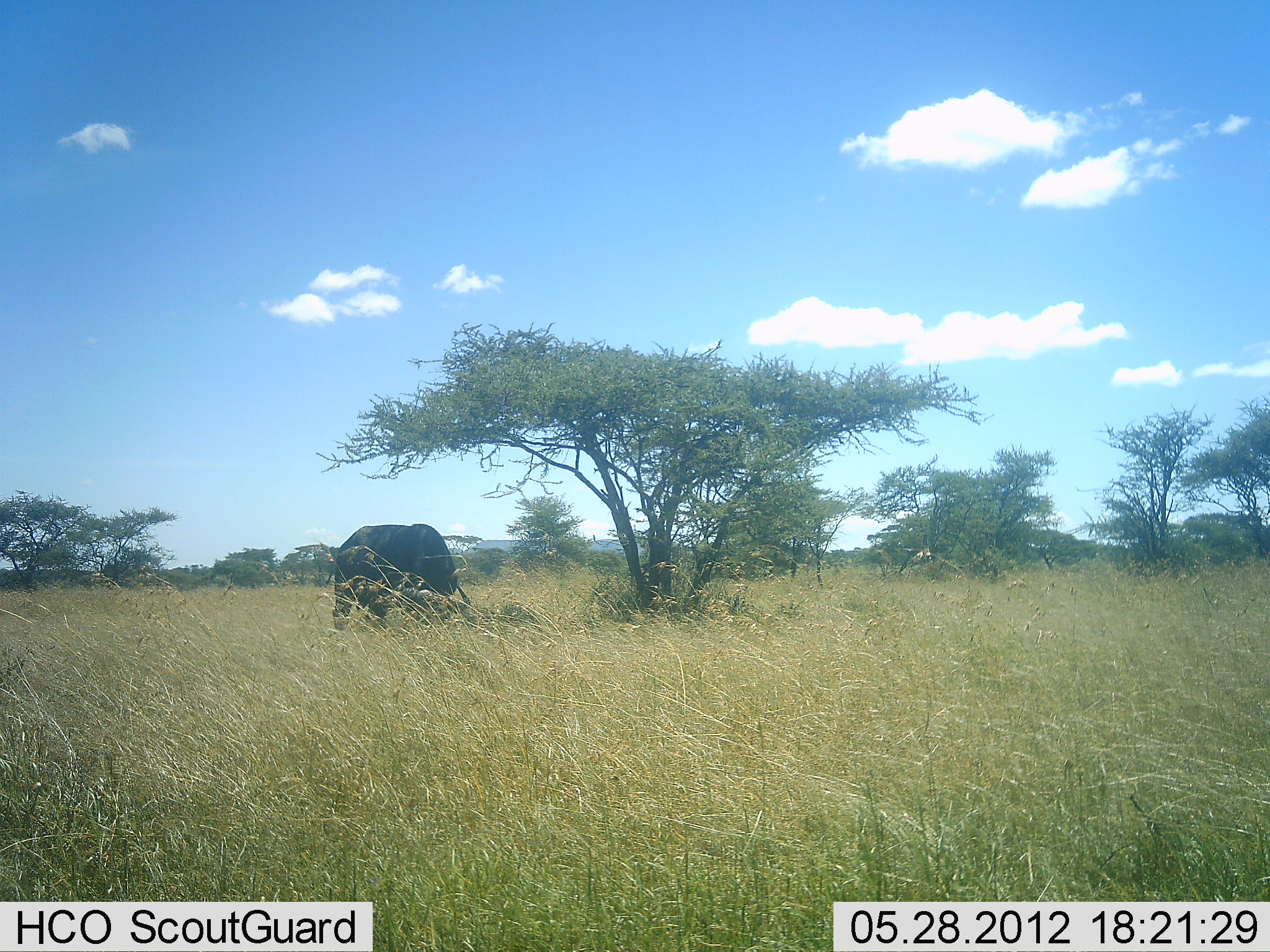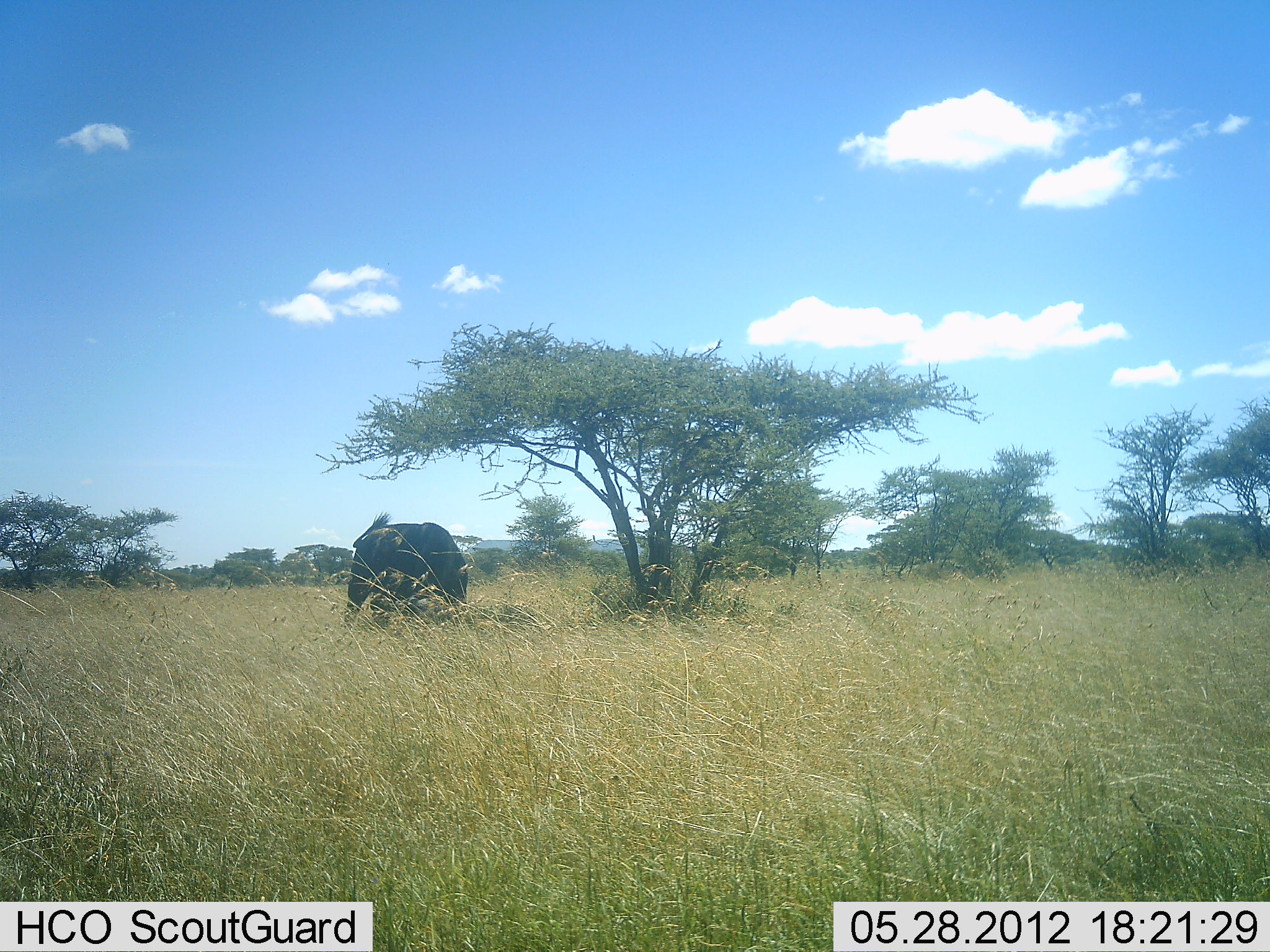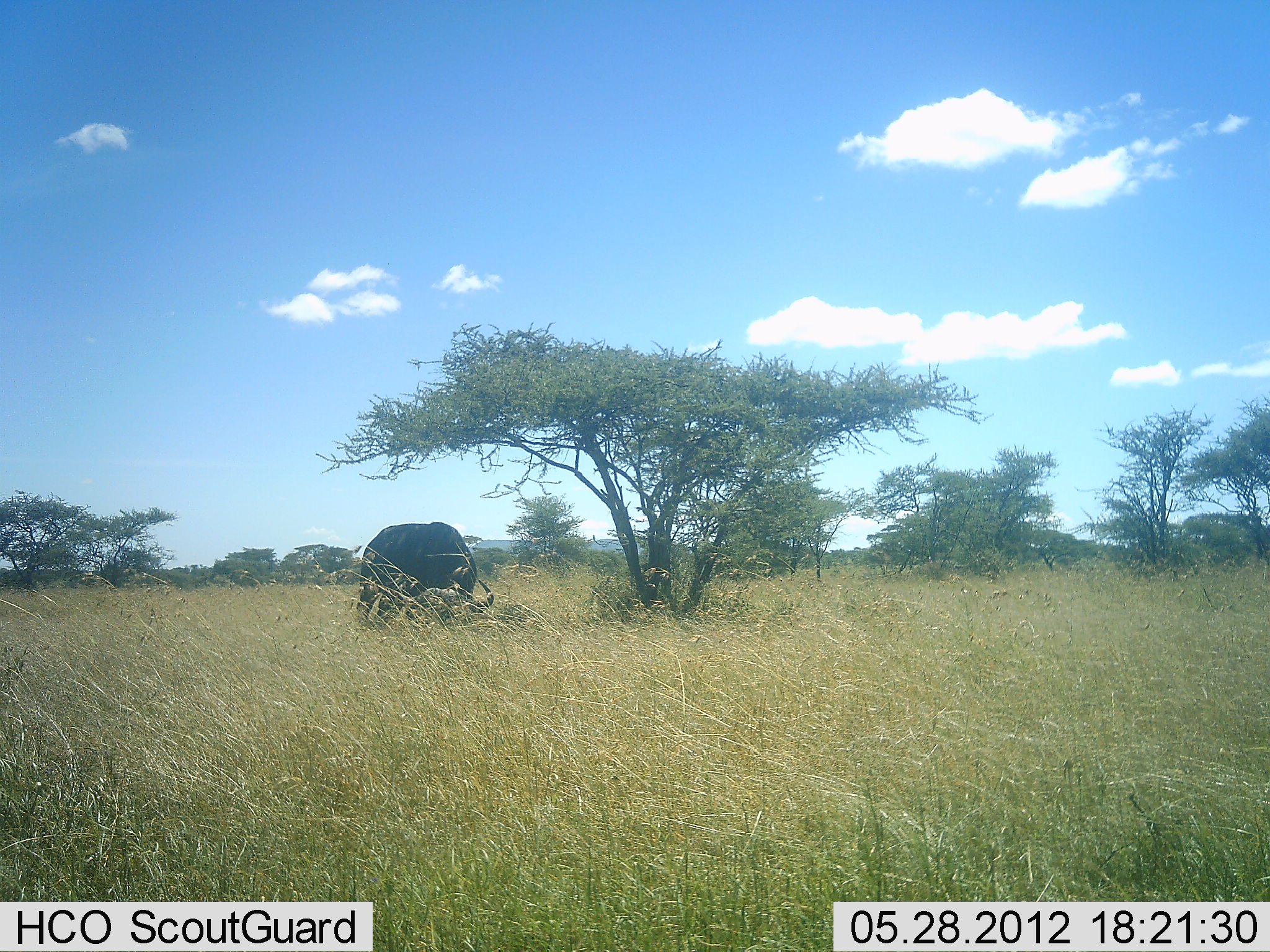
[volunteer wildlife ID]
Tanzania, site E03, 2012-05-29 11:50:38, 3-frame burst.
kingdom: Animalia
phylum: Chordata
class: Mammalia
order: Artiodactyla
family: Bovidae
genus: Syncerus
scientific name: Syncerus caffer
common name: cape buffalo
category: buffalo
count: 1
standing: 30%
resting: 0%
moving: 20%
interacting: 0%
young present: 0%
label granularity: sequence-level